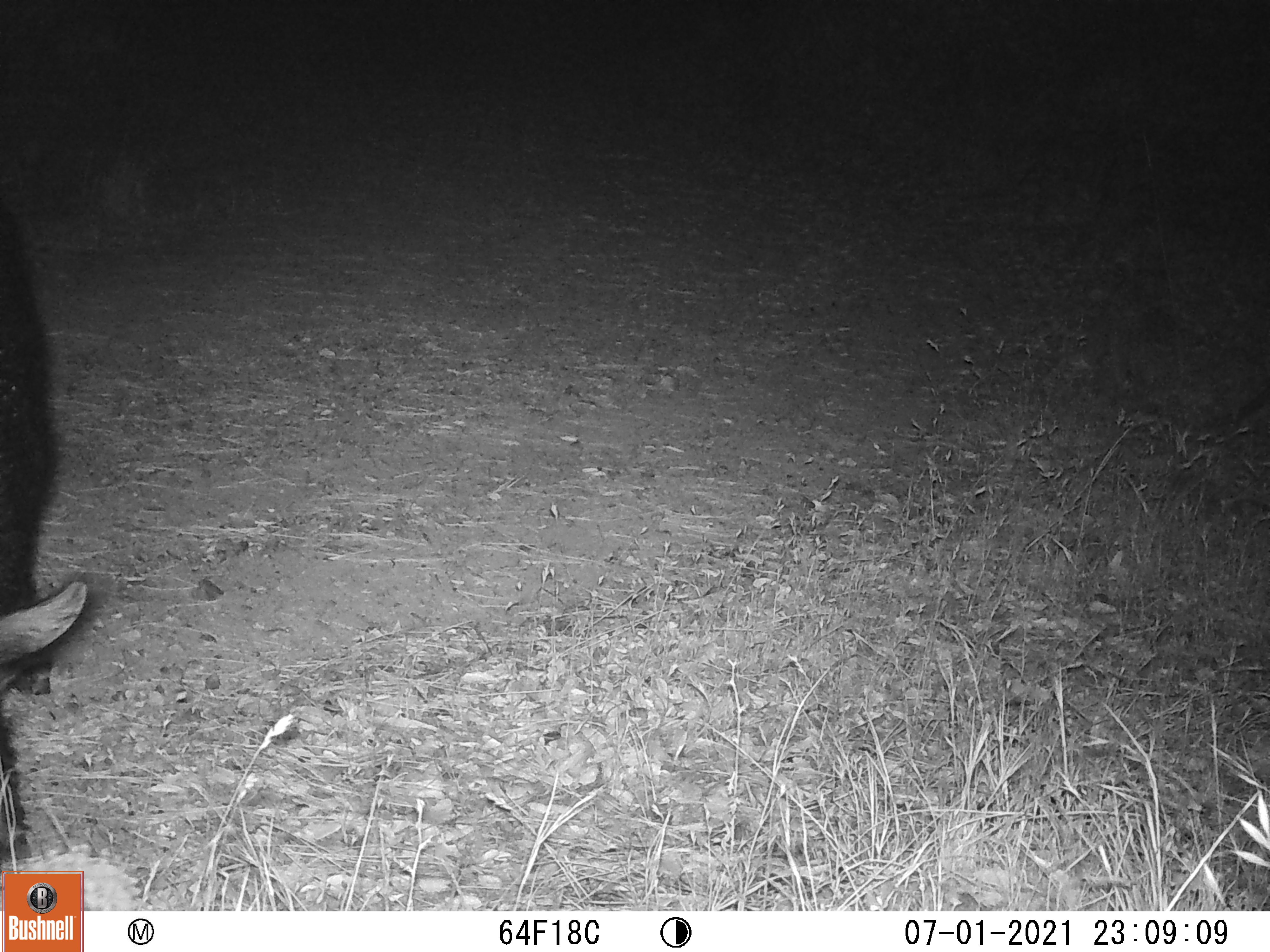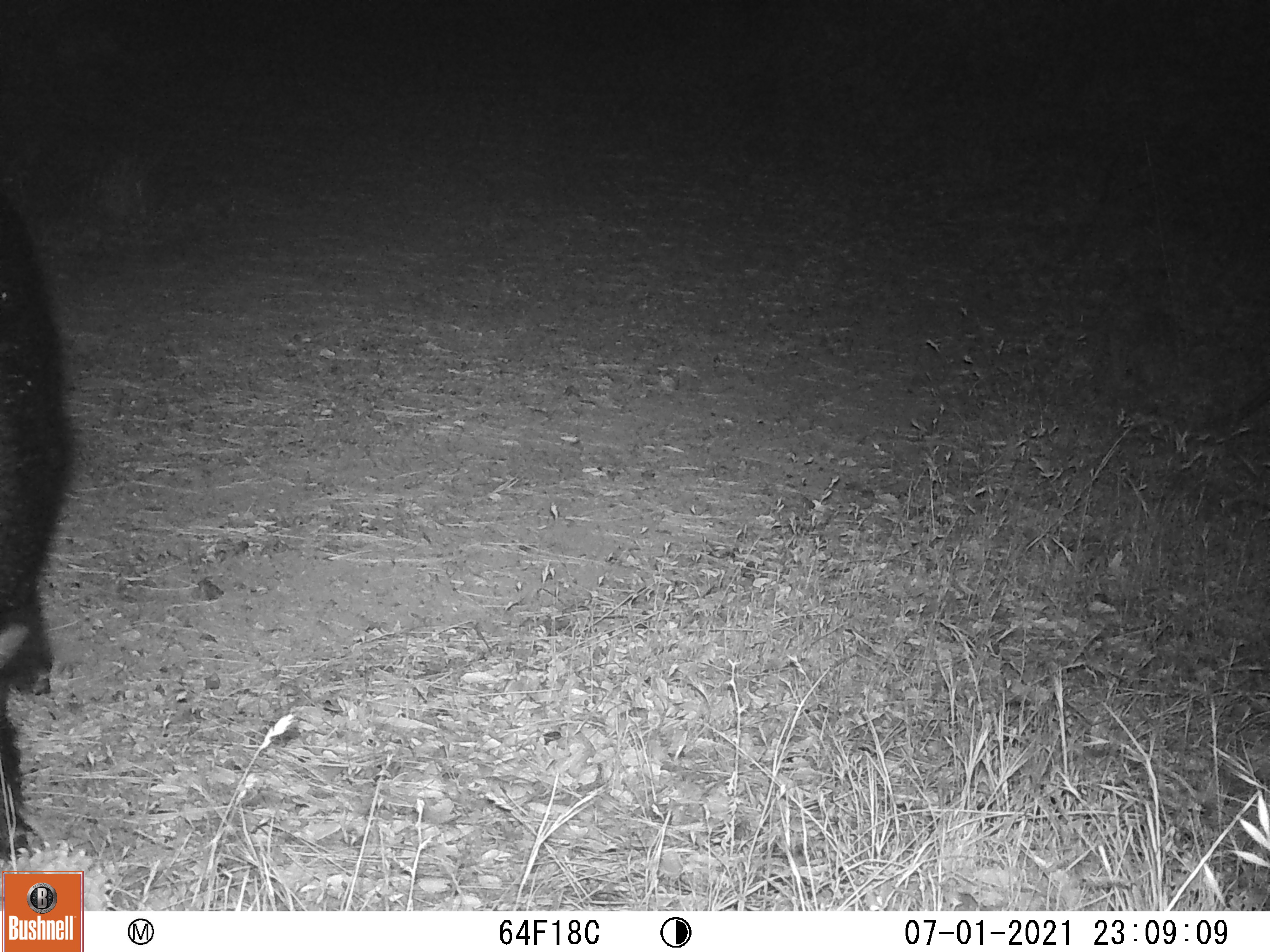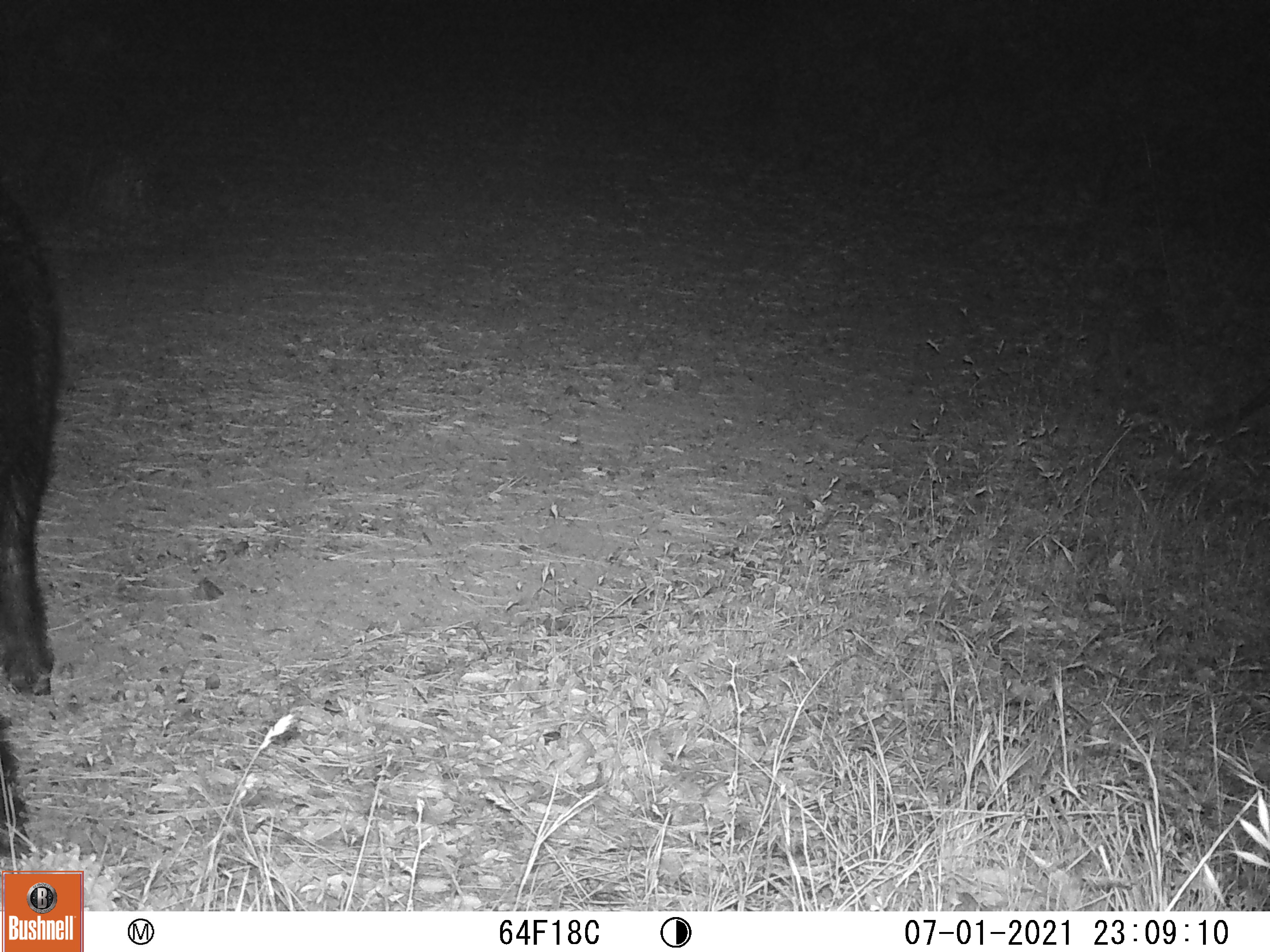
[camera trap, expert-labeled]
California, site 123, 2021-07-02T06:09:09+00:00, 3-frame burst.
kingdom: Animalia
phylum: Chordata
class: Mammalia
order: Artiodactyla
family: Suidae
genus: Sus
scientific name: Sus scrofa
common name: wild boar